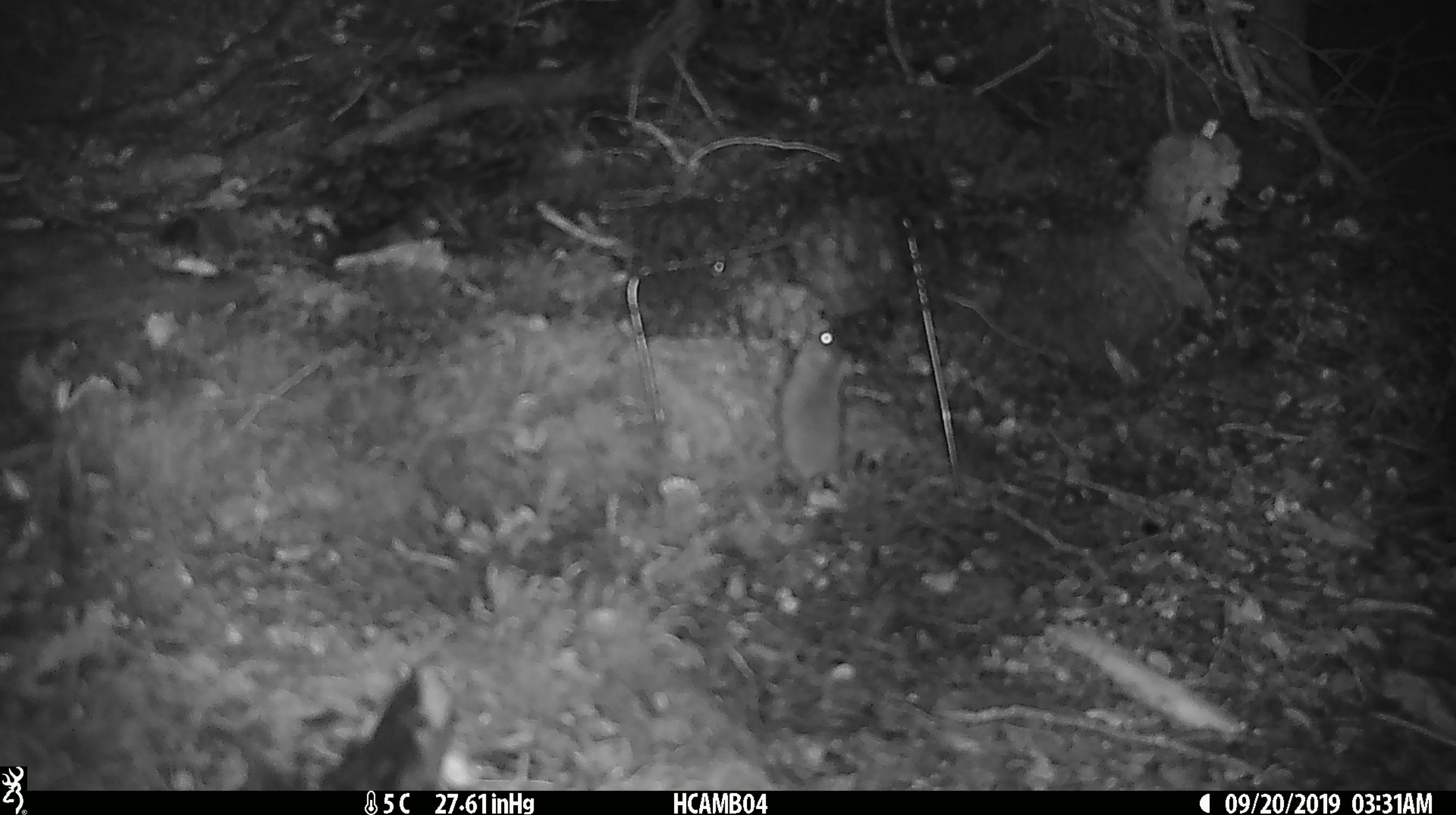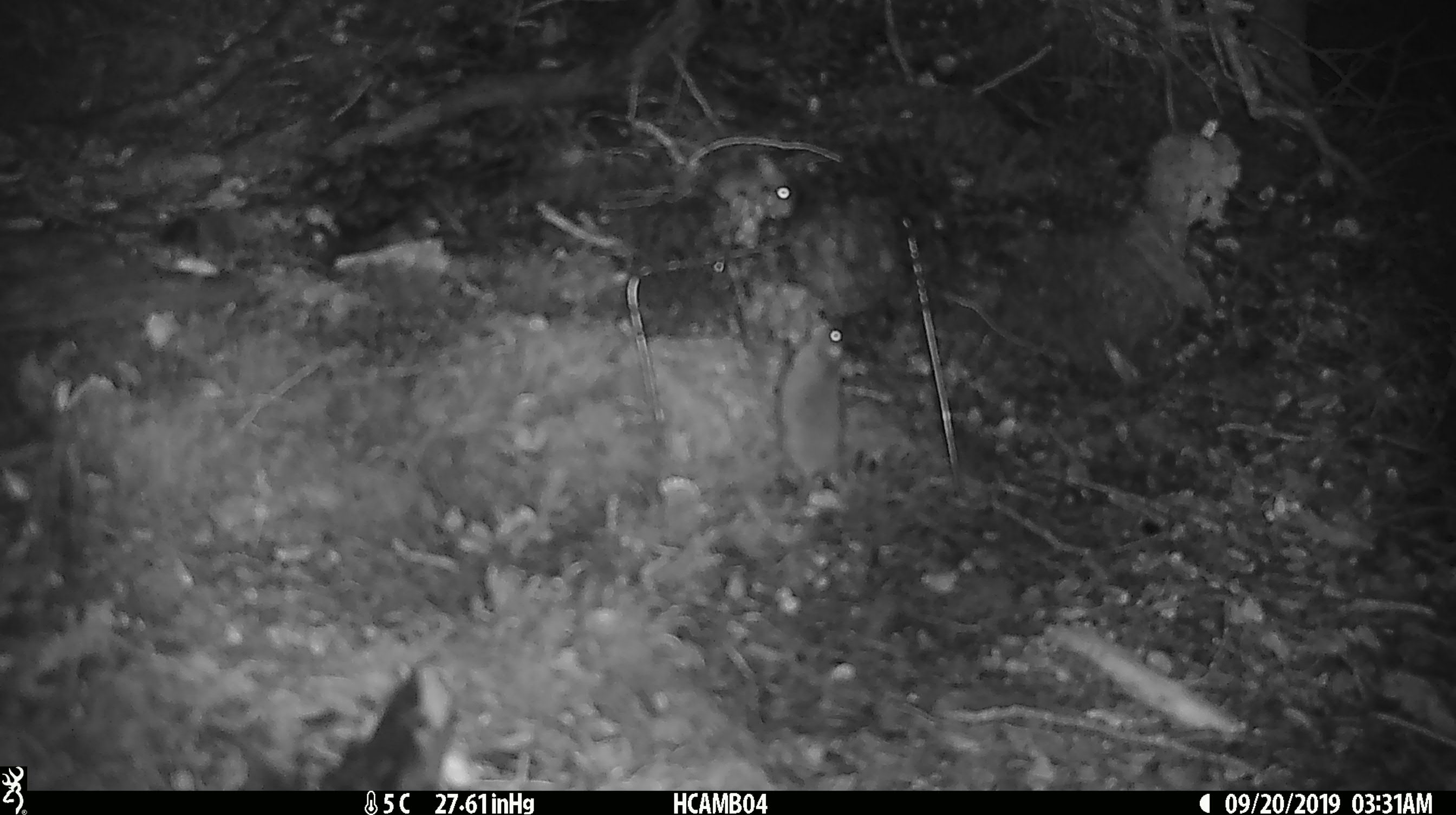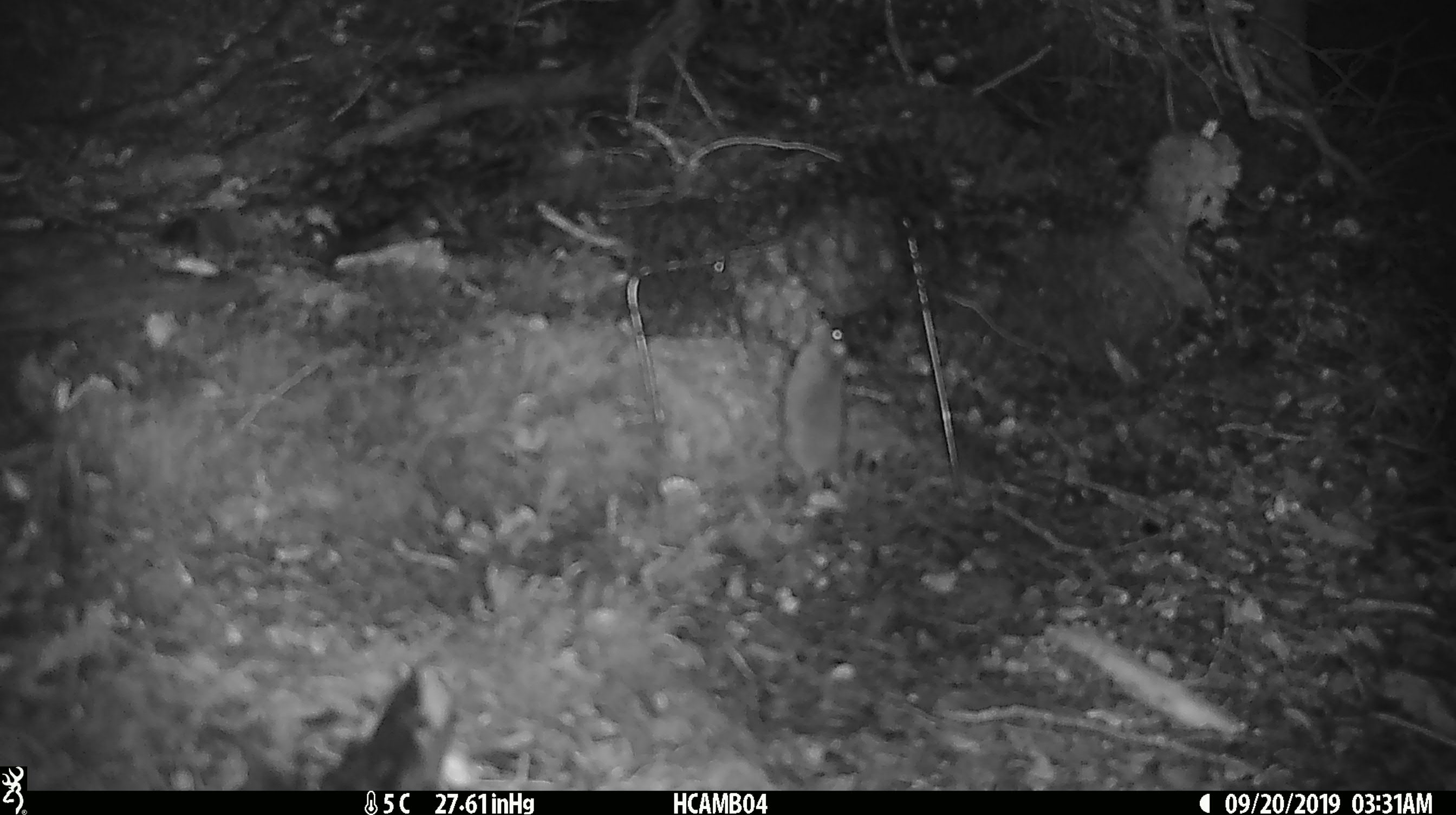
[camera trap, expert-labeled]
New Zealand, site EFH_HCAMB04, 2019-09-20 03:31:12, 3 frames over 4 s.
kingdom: Animalia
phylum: Chordata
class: Mammalia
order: Rodentia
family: Muridae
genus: Mus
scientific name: Mus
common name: mouse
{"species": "mouse (Mus)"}